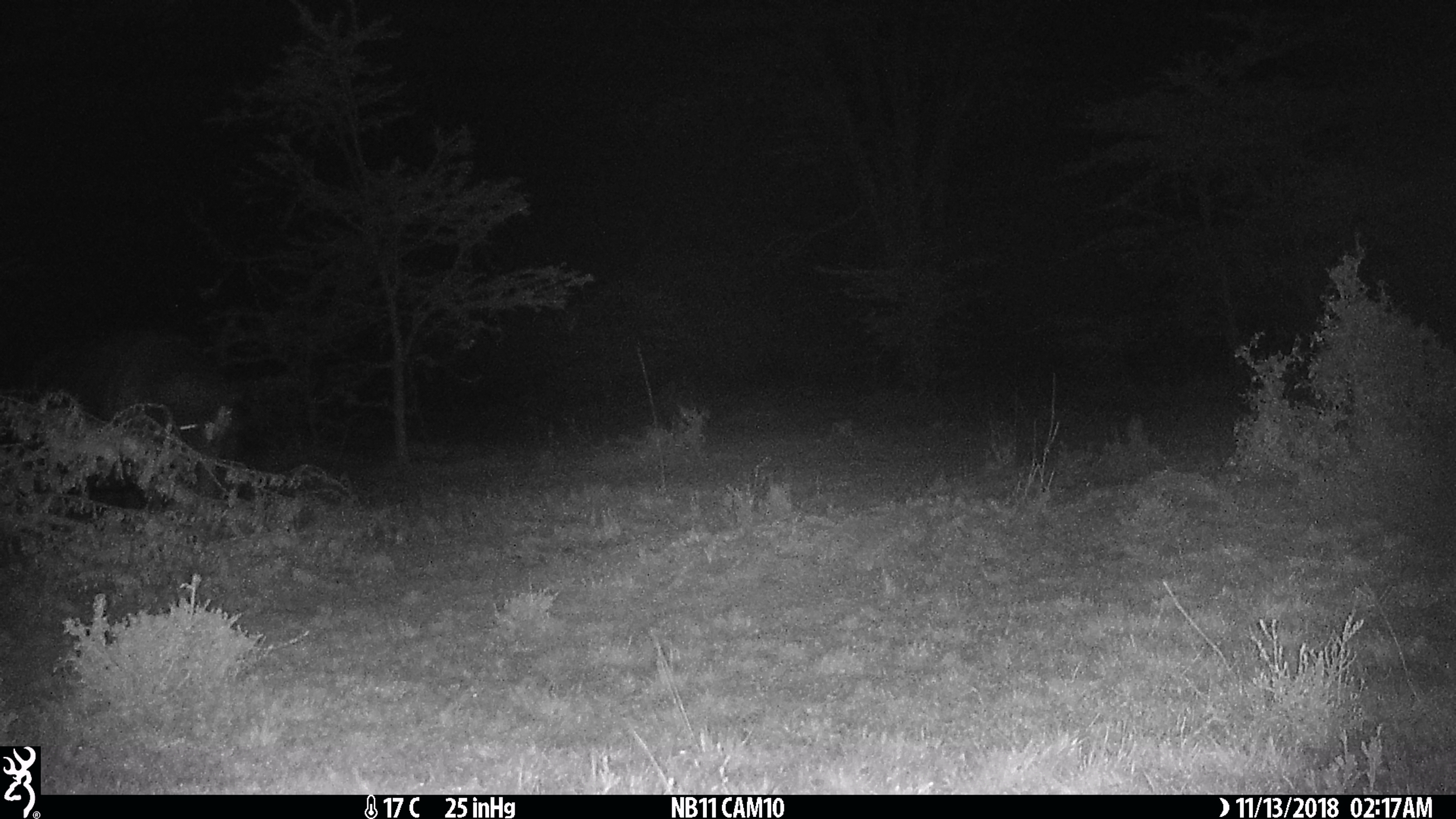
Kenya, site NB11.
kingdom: Animalia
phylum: Chordata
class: Mammalia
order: Artiodactyla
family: Bovidae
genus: Syncerus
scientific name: Syncerus caffer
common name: buffalo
Buffalo (Syncerus caffer).